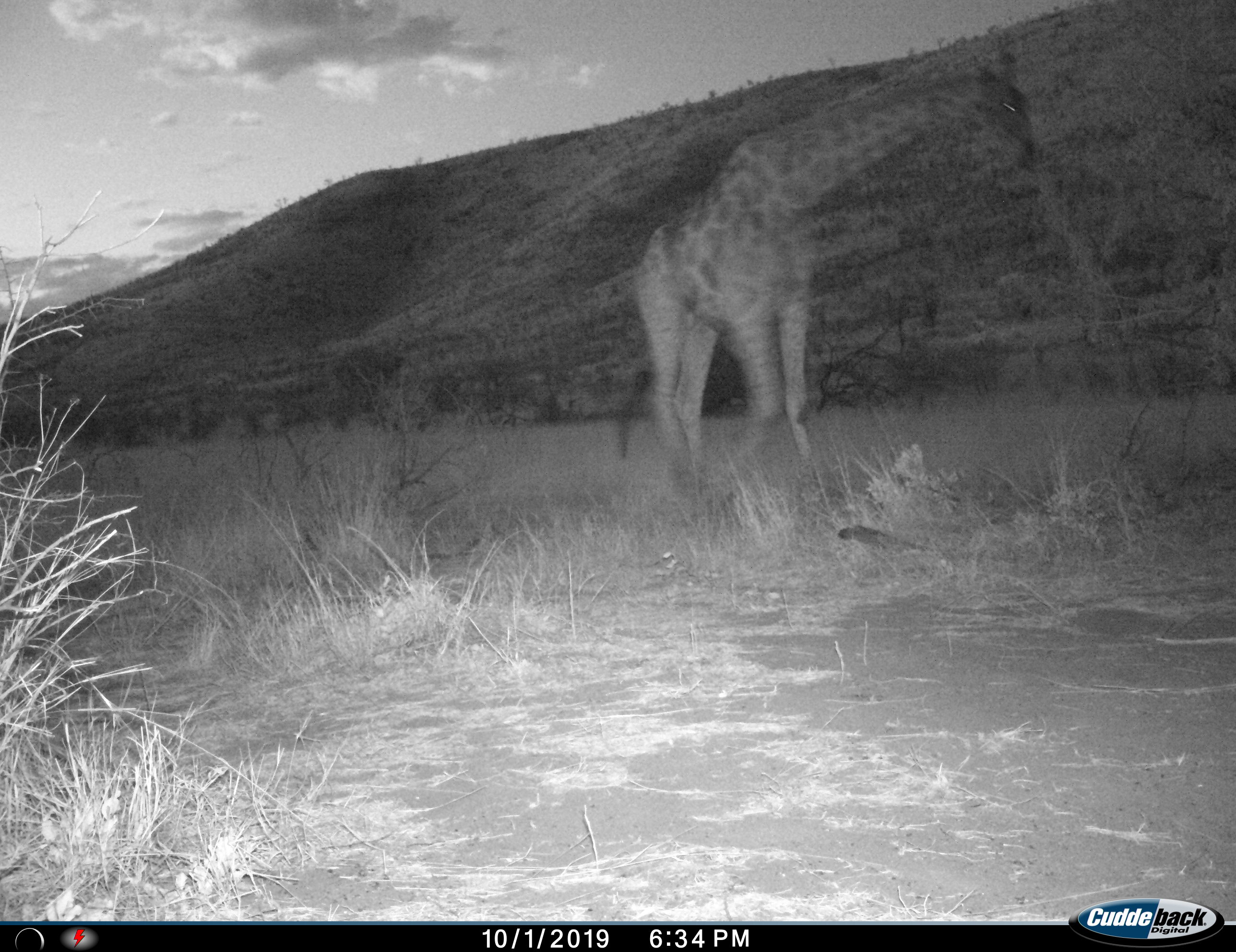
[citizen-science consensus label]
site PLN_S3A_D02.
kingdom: Animalia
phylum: Chordata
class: Mammalia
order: Artiodactyla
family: Giraffidae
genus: Giraffa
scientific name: Giraffa camelopardalis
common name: giraffe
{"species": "giraffe (Giraffa camelopardalis)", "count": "1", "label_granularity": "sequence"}